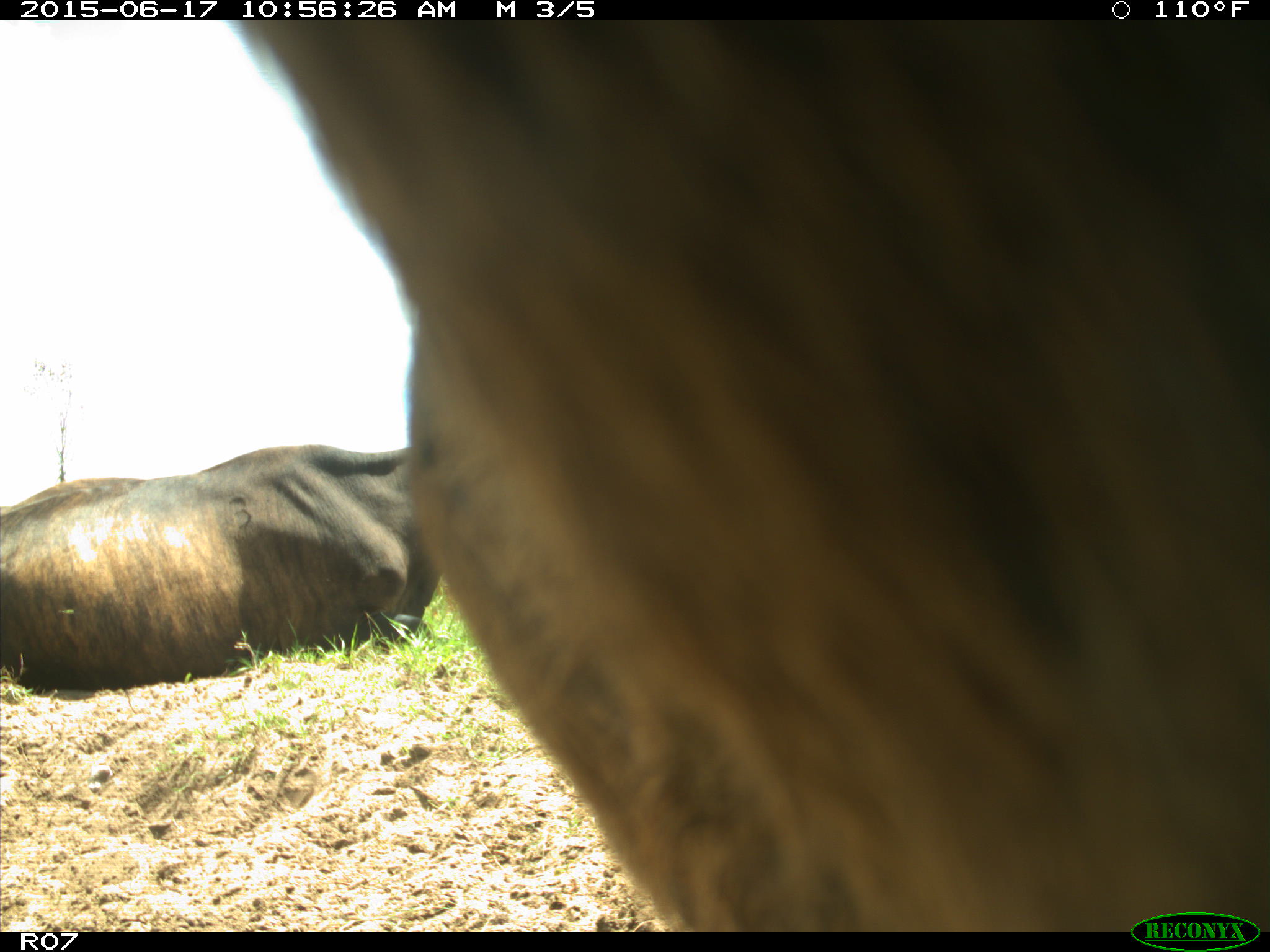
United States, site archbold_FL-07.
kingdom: Animalia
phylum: Chordata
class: Mammalia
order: Artiodactyla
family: Bovidae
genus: Bos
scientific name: Bos taurus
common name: domestic cow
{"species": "Bos taurus (domestic cow)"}